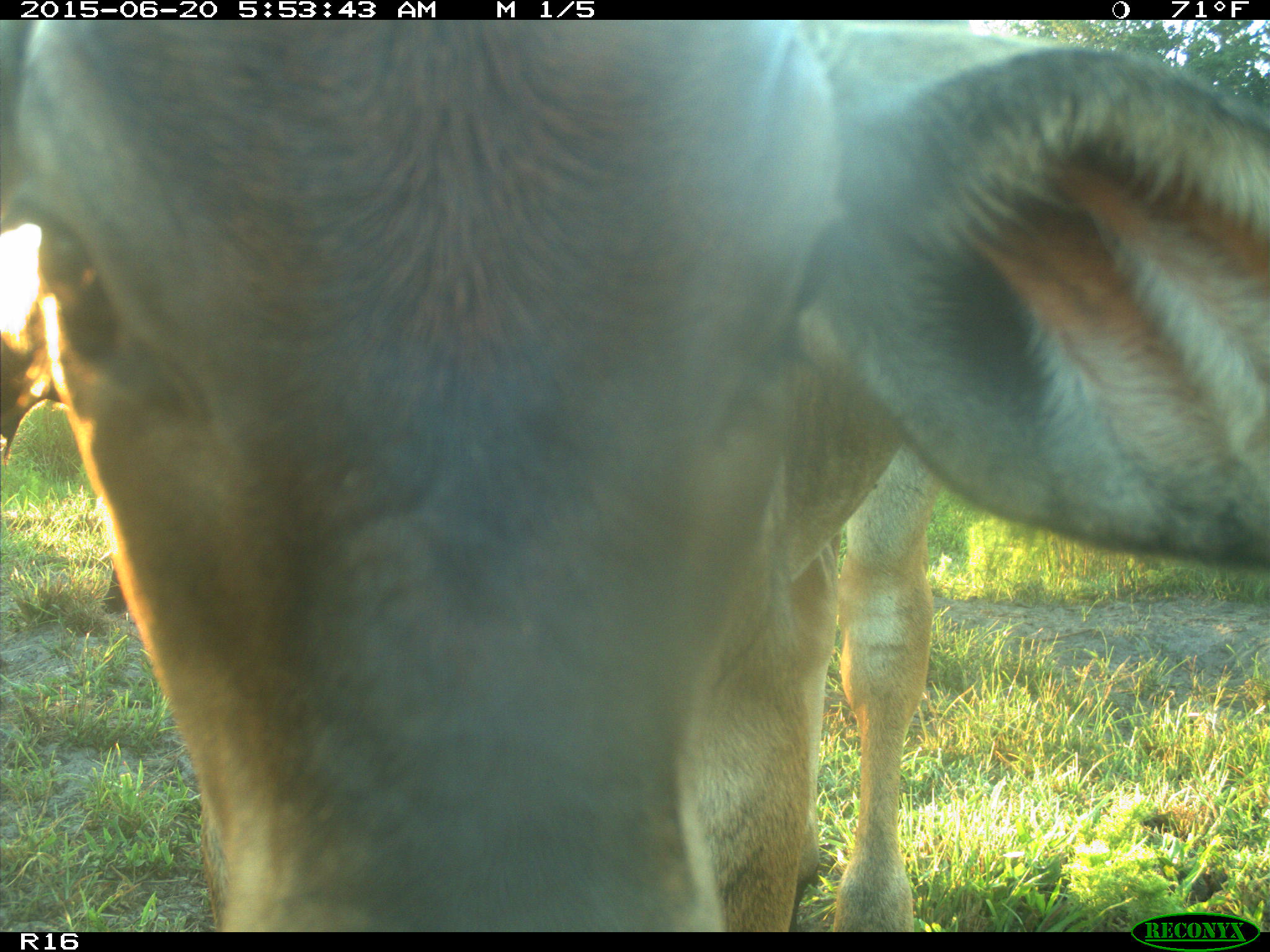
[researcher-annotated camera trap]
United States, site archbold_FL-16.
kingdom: Animalia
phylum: Chordata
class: Mammalia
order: Artiodactyla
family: Bovidae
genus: Bos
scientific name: Bos taurus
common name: domestic cow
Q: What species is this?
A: Bos taurus (domestic cow).